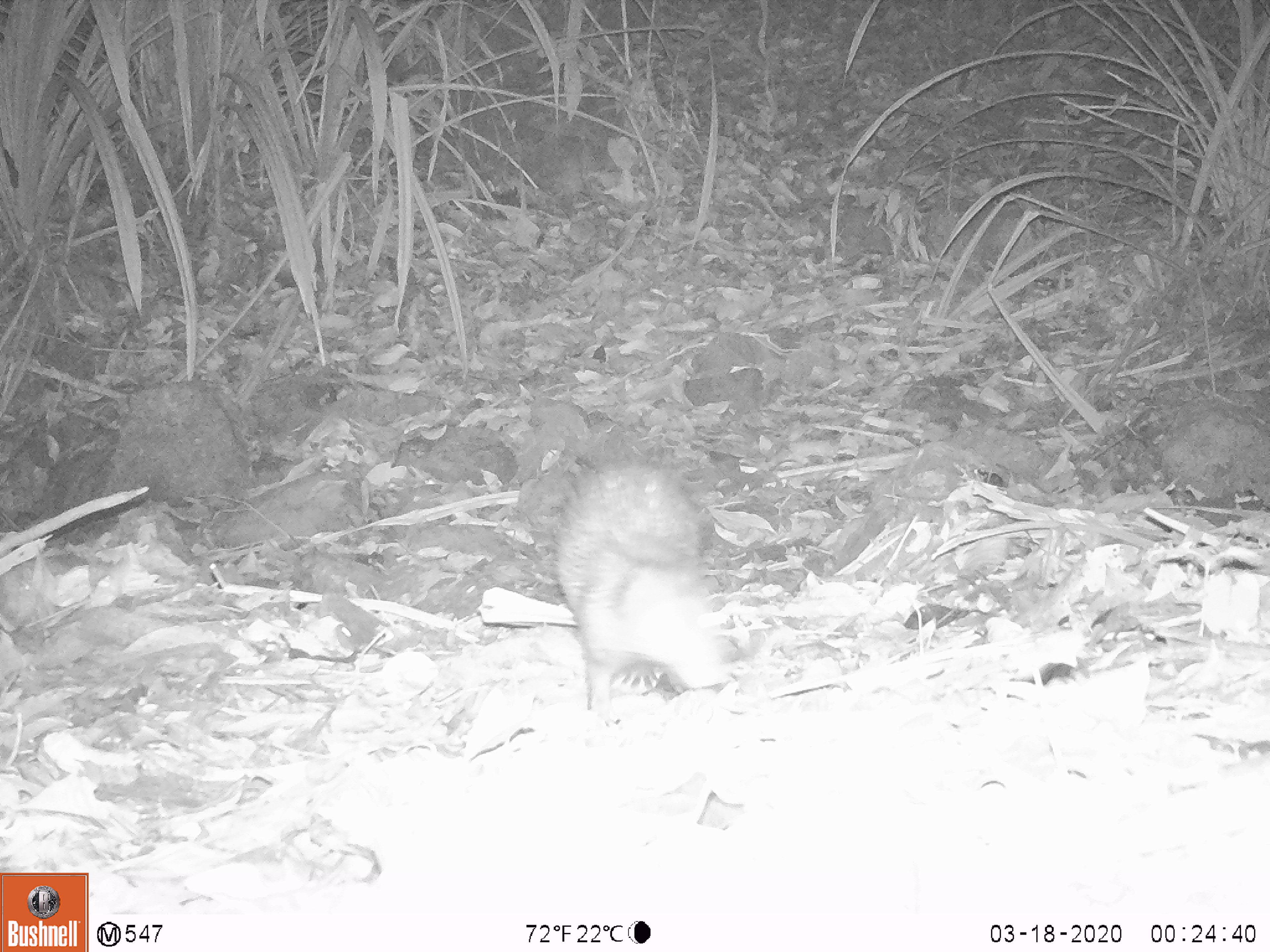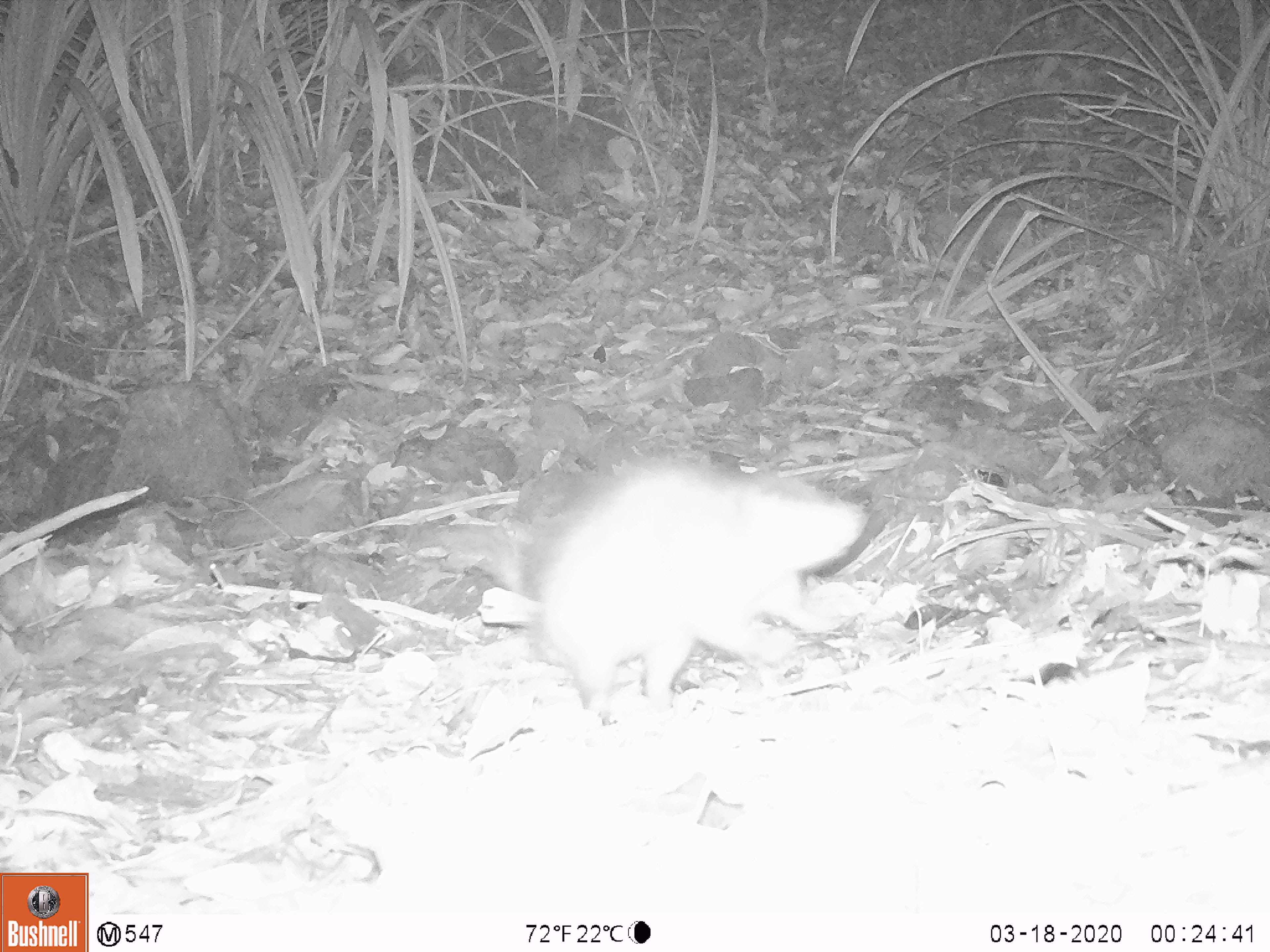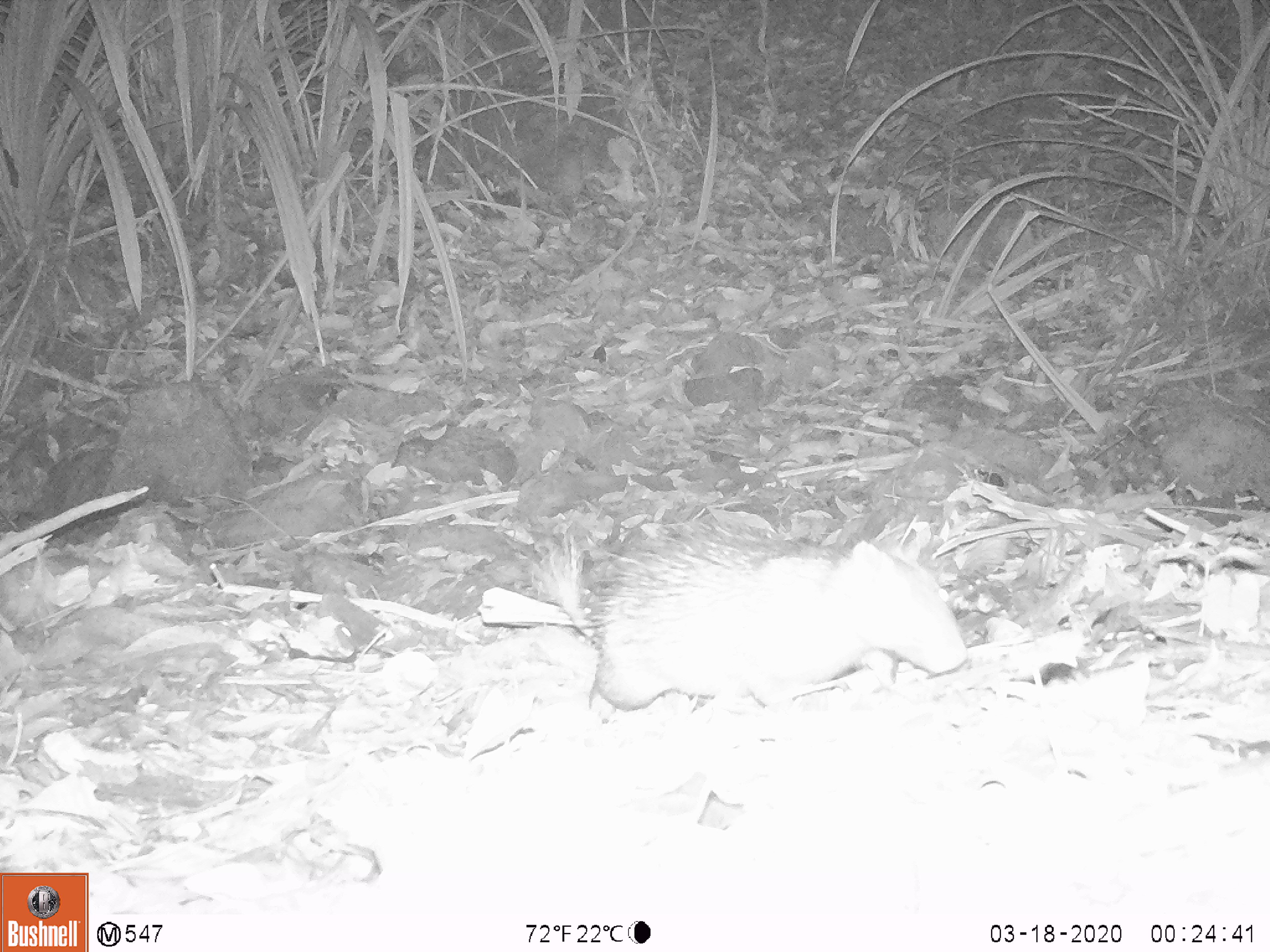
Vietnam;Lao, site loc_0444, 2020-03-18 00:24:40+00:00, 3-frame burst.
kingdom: Animalia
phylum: Chordata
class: Mammalia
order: Rodentia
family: Hystricidae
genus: Atherurus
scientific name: Atherurus macrourus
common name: asiatic brush-tailed porcupine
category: asiatic brush tailed porcupine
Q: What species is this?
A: Asiatic brush tailed porcupine (asiatic brush-tailed porcupine) (Atherurus macrourus).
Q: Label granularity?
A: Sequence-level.